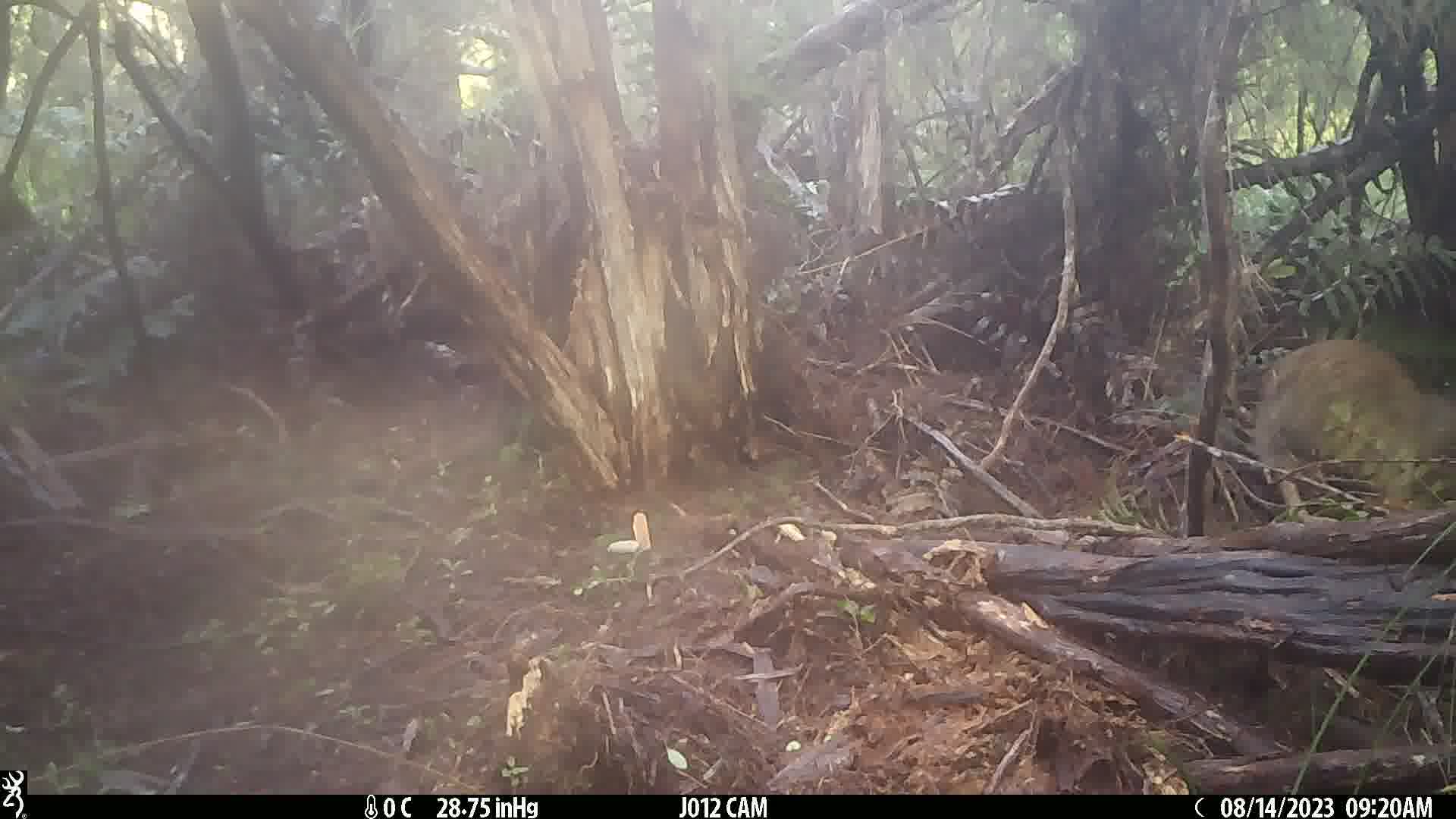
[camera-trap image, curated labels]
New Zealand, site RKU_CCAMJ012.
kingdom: Animalia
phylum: Chordata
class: Aves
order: Apterygiformes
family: Apterygidae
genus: Apteryx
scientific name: Apteryx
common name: kiwi